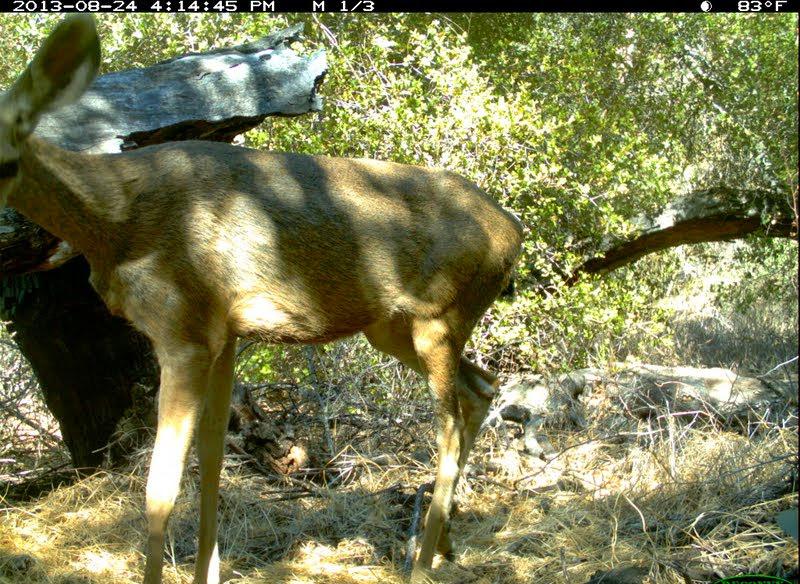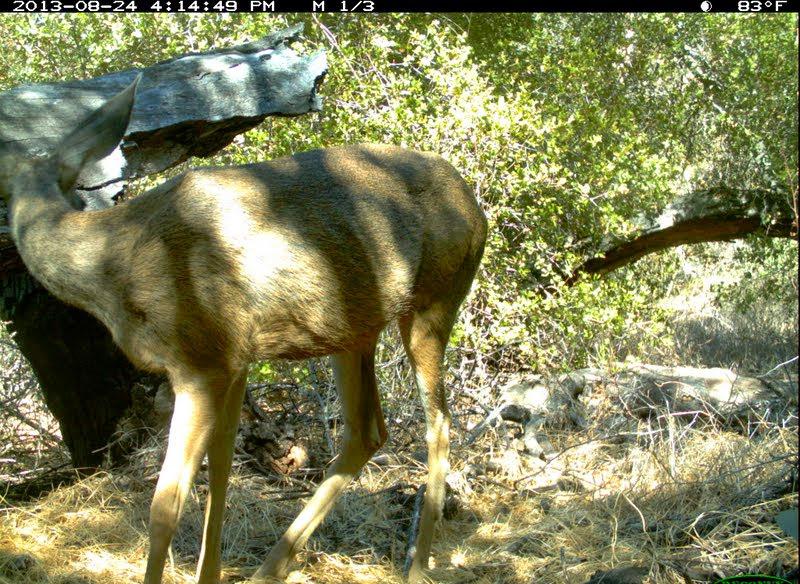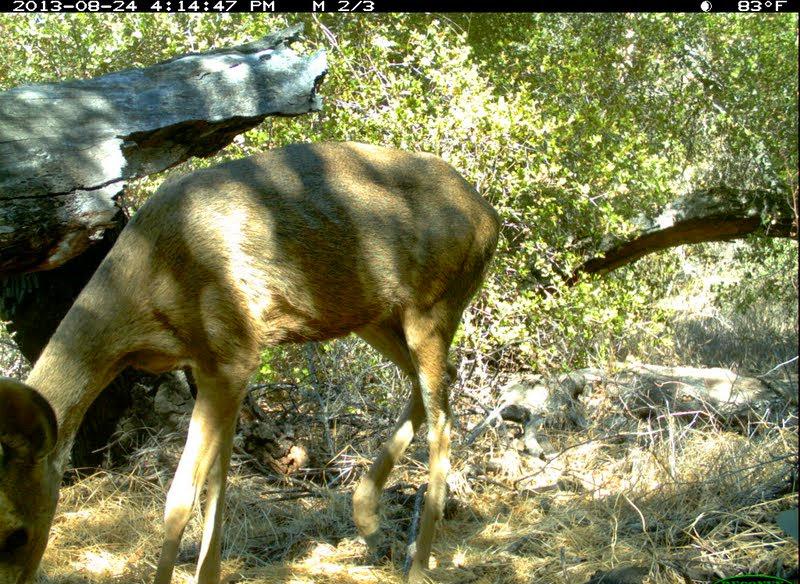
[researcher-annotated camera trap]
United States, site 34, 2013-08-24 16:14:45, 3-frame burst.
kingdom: Animalia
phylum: Chordata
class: Mammalia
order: Artiodactyla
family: Cervidae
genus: Odocoileus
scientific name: Odocoileus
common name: deer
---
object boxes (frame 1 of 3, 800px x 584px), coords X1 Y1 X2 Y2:
deer: 0 14 523 584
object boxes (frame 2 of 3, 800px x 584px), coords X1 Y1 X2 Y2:
deer: 2 71 485 584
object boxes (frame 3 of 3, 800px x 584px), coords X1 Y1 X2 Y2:
deer: 0 144 498 584